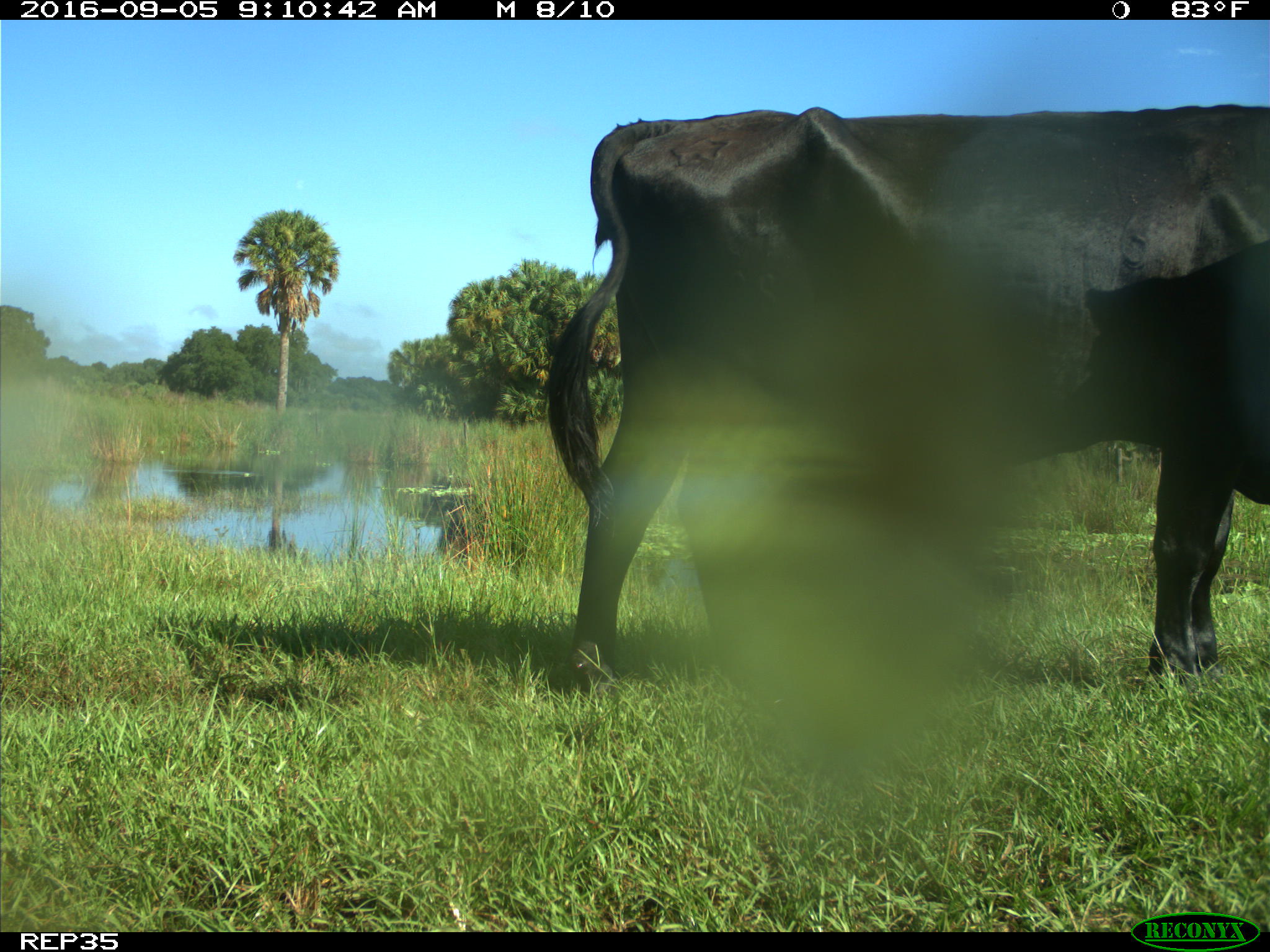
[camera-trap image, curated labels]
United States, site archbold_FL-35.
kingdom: Animalia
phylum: Chordata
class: Mammalia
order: Artiodactyla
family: Bovidae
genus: Bos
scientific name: Bos taurus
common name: domestic cow